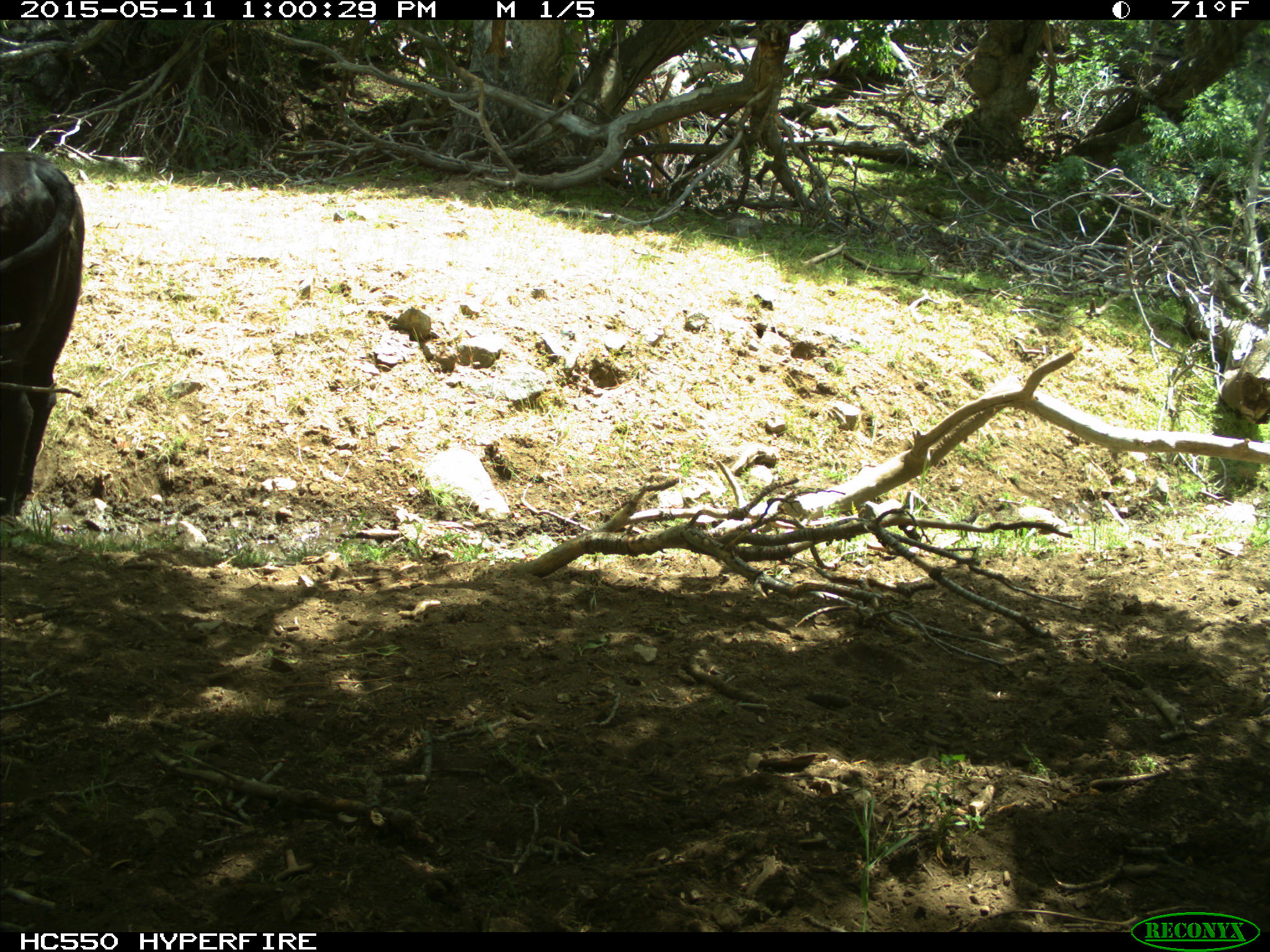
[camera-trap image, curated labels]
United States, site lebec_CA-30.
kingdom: Animalia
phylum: Chordata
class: Mammalia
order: Artiodactyla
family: Bovidae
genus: Bos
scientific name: Bos taurus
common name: domestic cow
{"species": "Bos taurus (domestic cow)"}